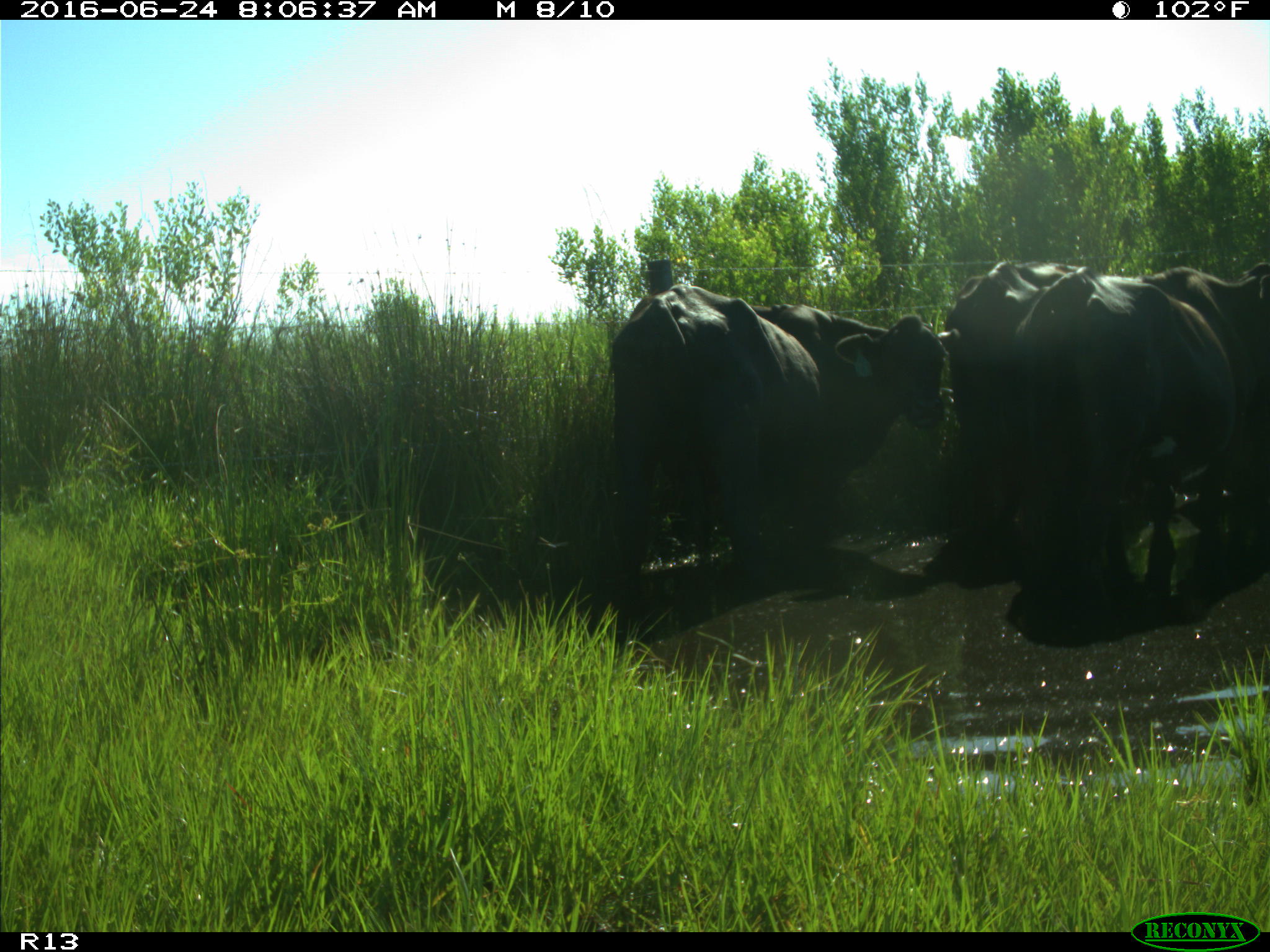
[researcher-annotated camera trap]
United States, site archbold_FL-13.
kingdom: Animalia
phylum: Chordata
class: Mammalia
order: Artiodactyla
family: Bovidae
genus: Bos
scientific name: Bos taurus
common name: domestic cow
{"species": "Bos taurus (domestic cow)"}